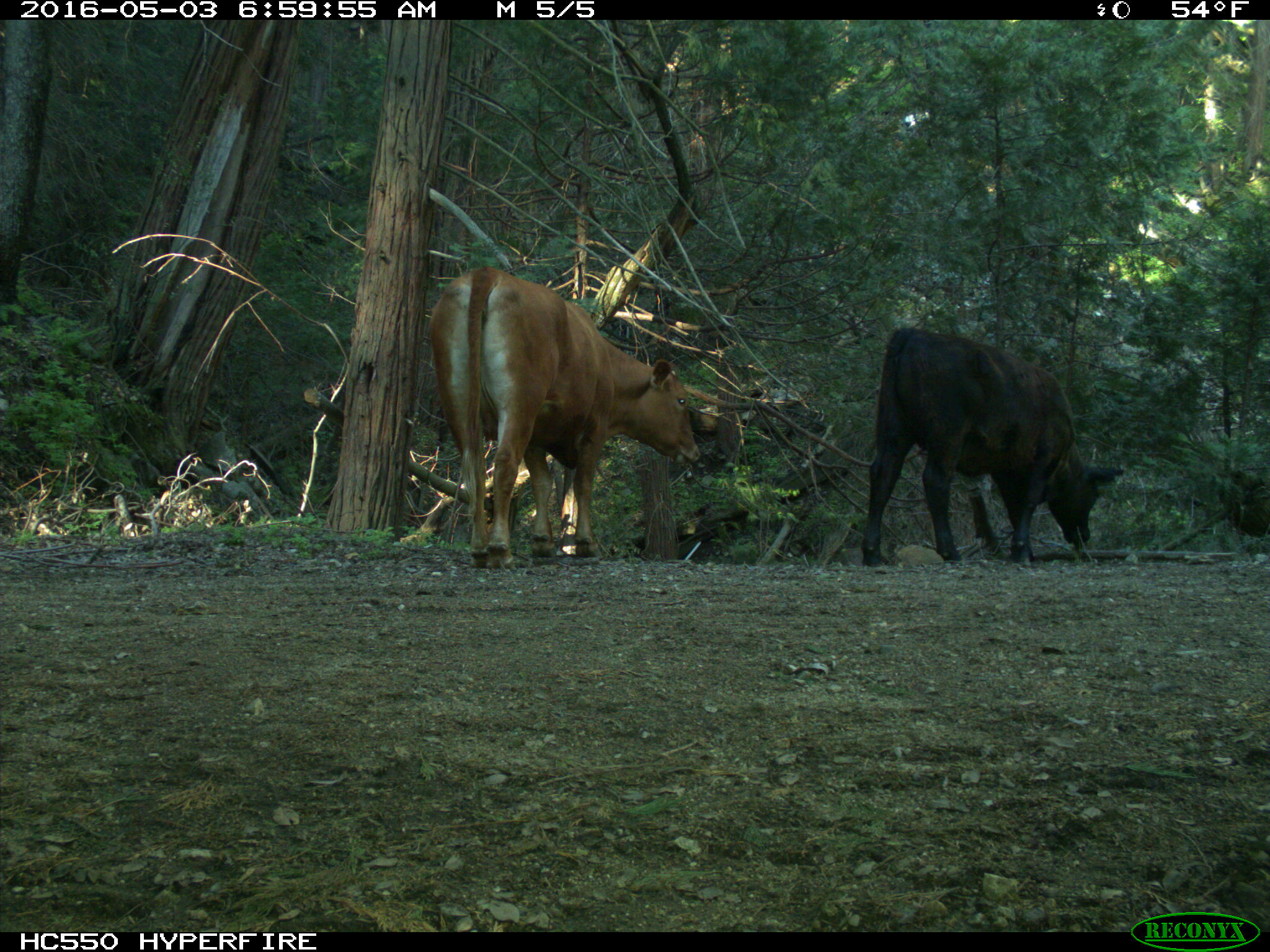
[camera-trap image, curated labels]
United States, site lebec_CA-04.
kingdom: Animalia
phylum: Chordata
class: Mammalia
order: Artiodactyla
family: Bovidae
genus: Bos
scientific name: Bos taurus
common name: domestic cow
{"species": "Bos taurus (domestic cow)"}